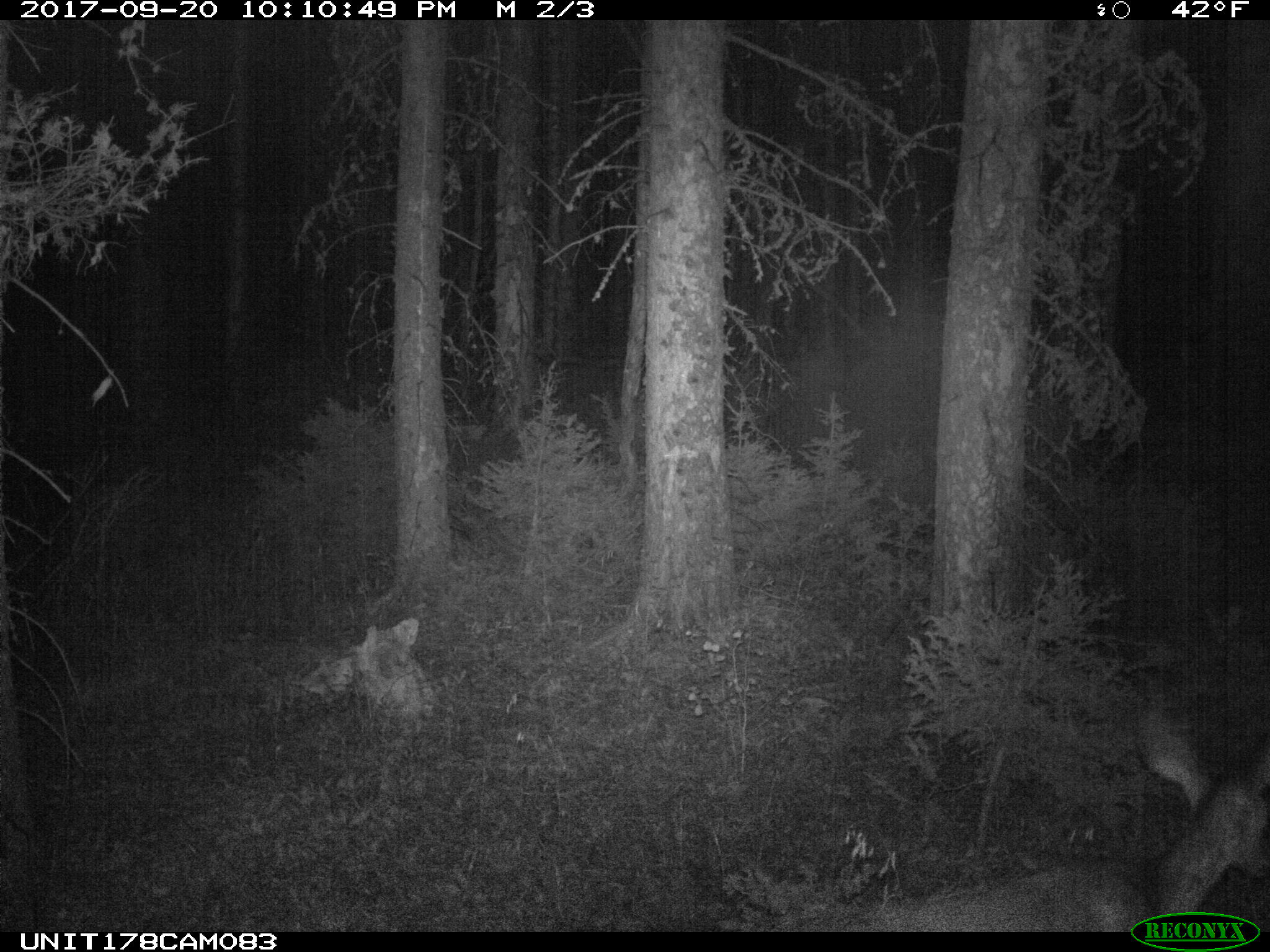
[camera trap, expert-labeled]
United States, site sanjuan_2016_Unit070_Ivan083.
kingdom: Animalia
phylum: Chordata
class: Mammalia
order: Artiodactyla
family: Cervidae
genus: Odocoileus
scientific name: Odocoileus hemionus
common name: mule deer